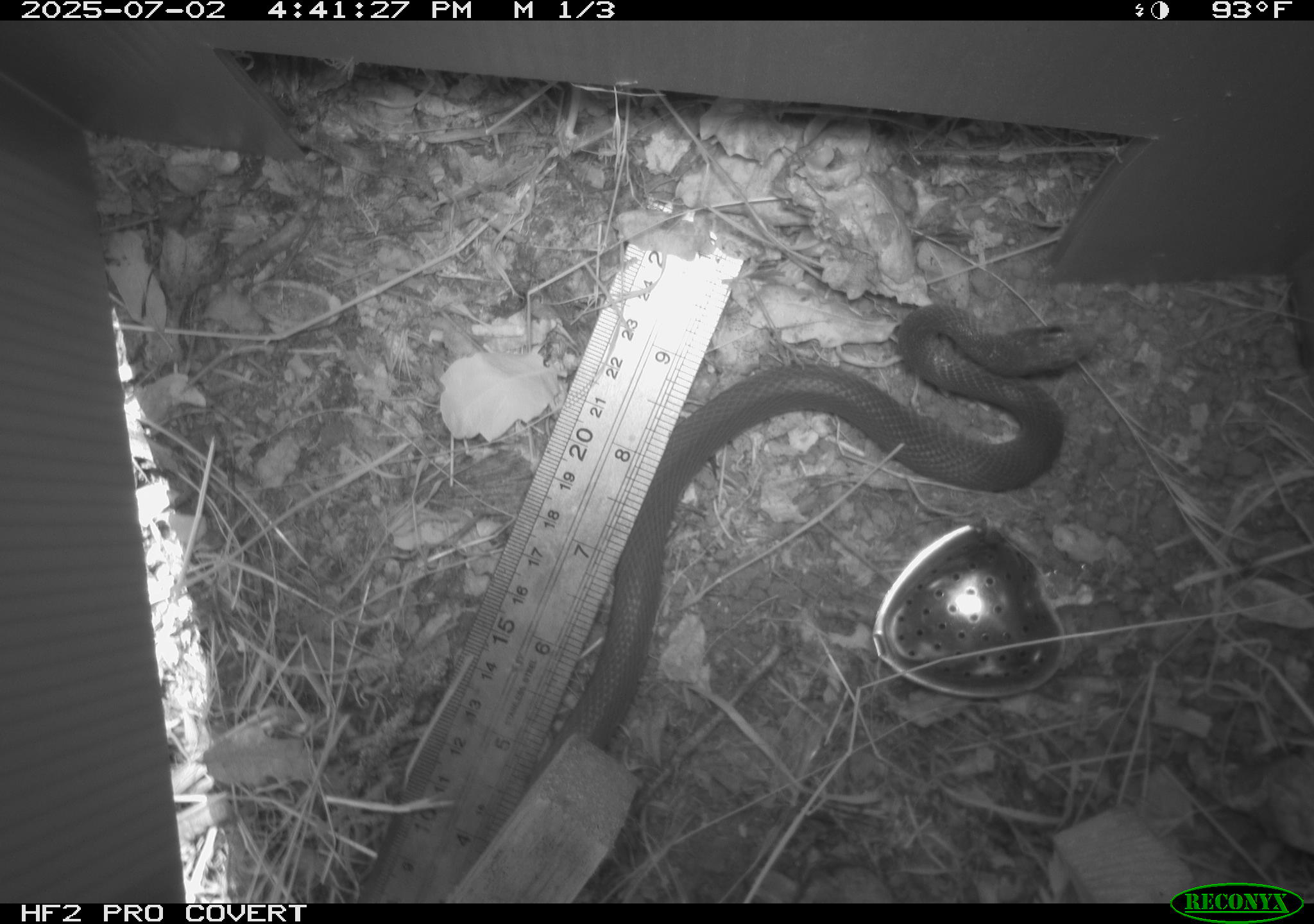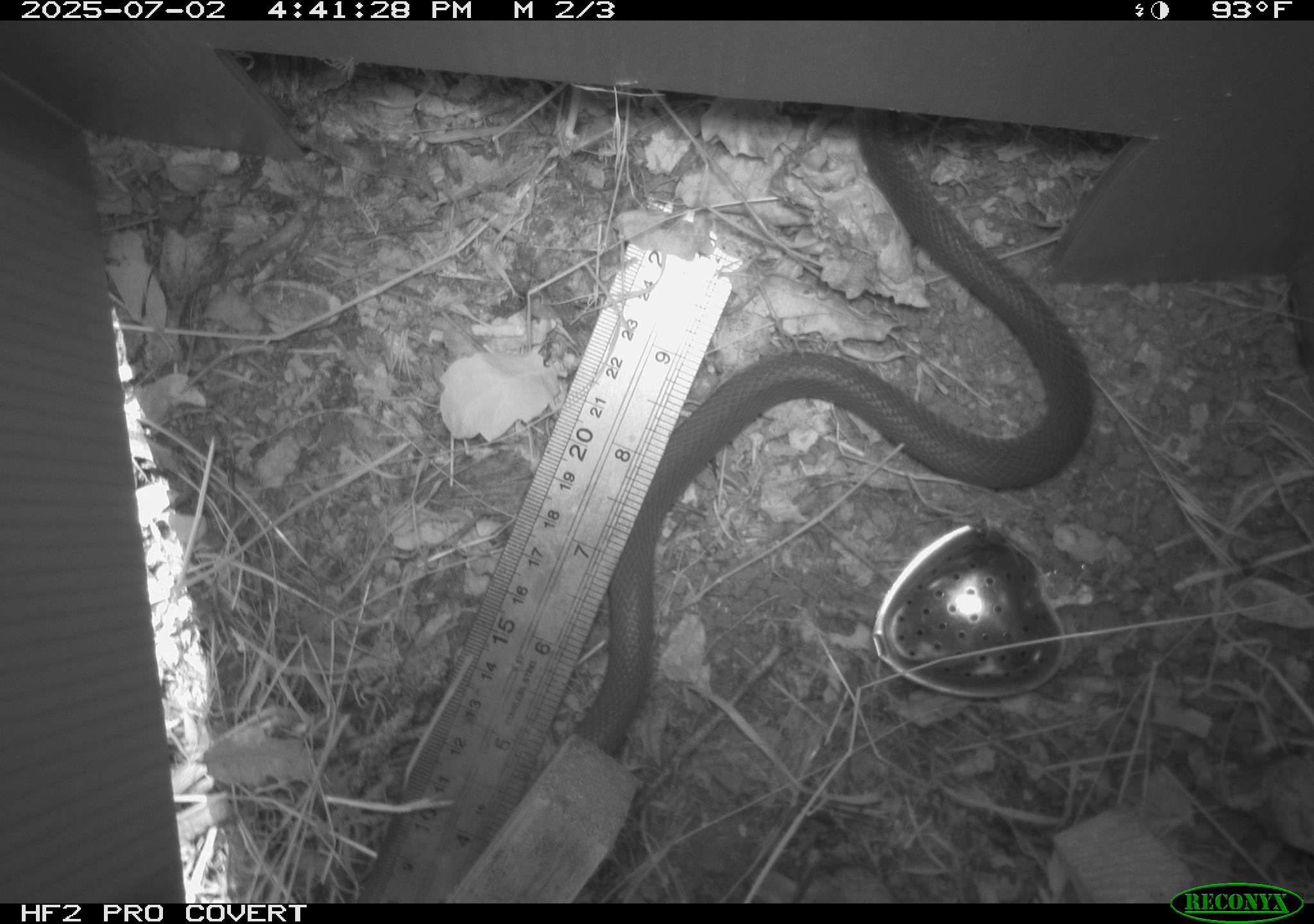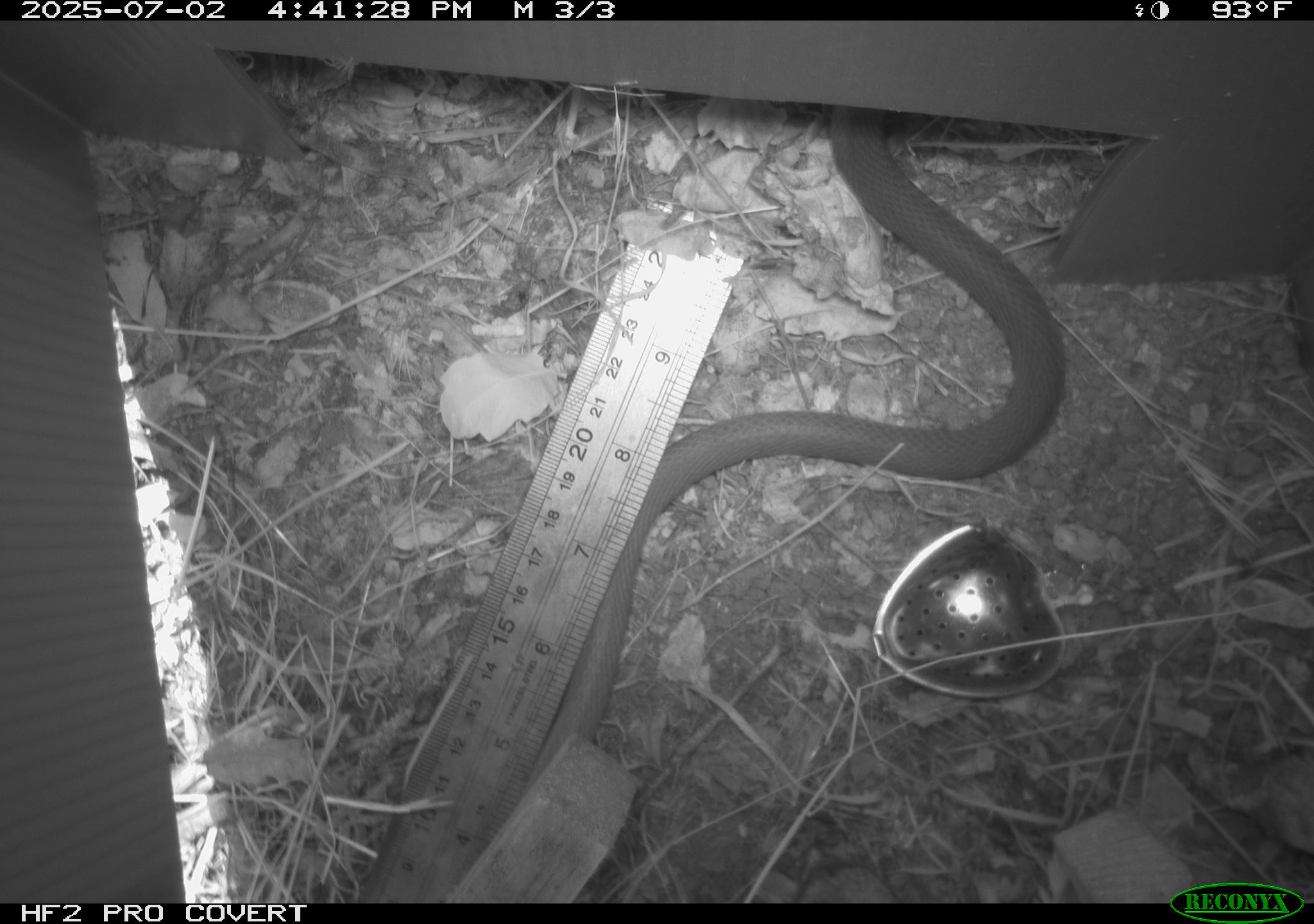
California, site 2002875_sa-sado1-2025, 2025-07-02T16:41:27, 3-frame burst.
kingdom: Animalia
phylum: Chordata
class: Reptilia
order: Squamata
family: Colubridae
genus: Coluber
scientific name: Coluber constrictor mormon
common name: western yellow-bellied racer